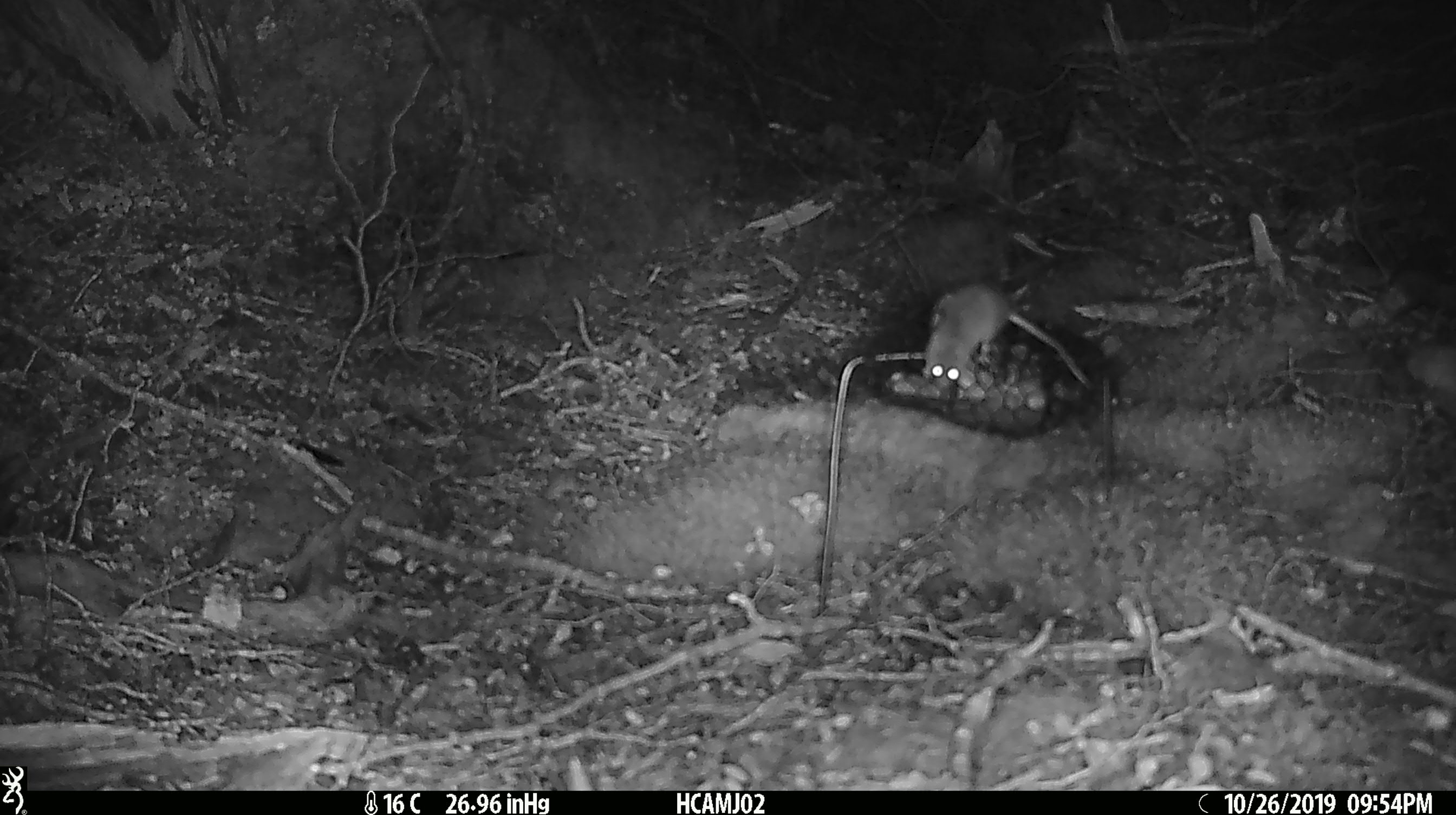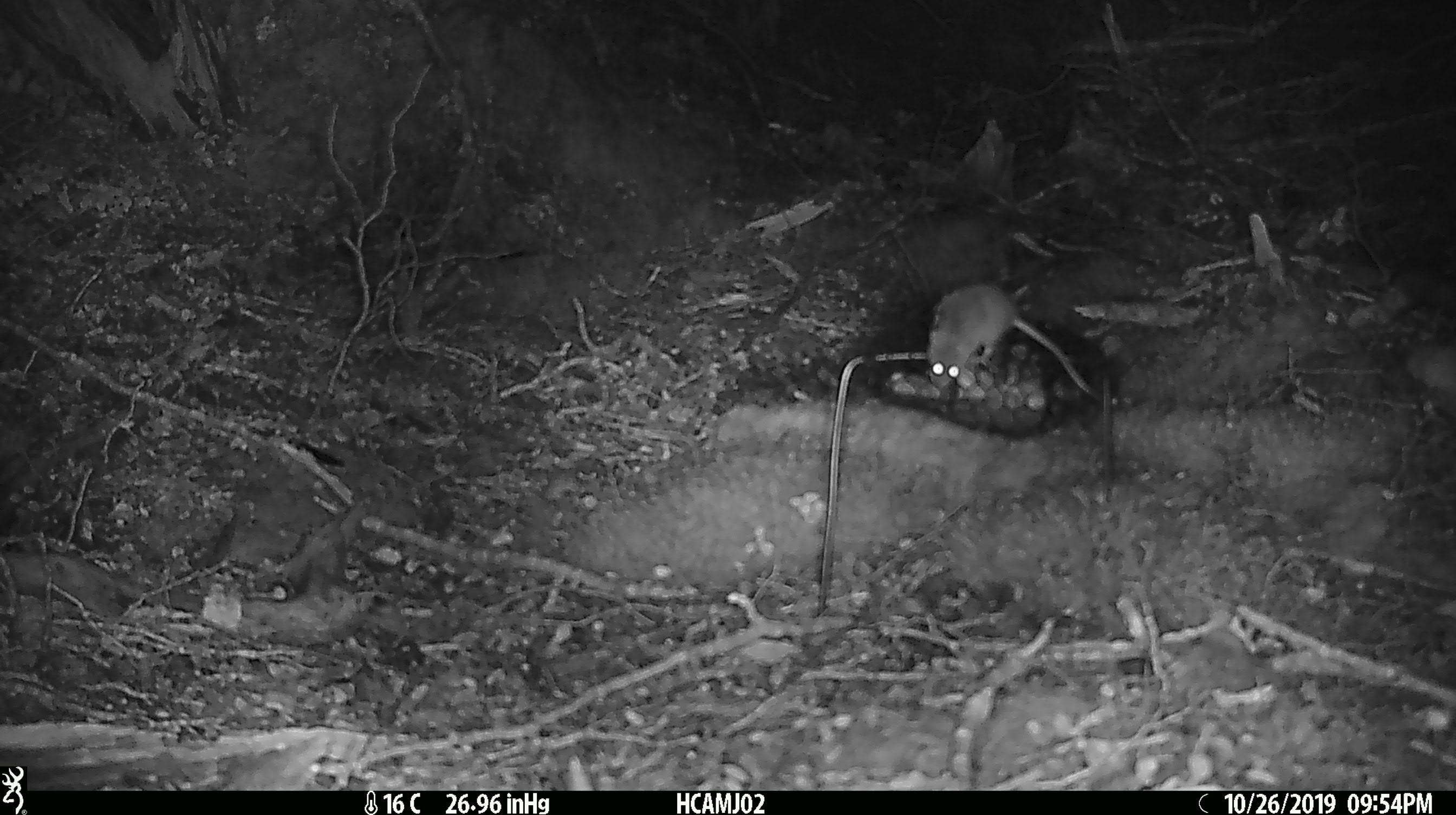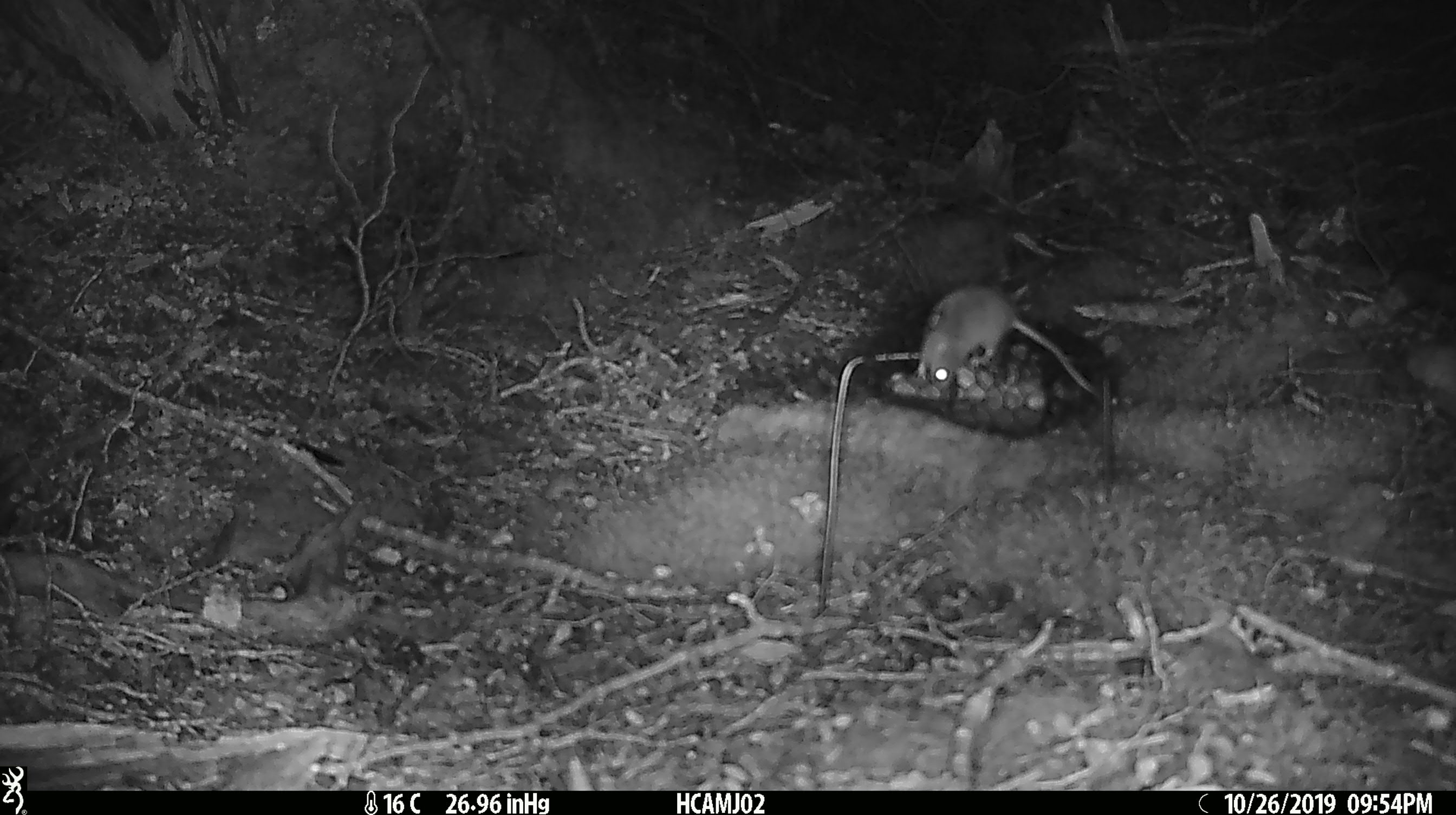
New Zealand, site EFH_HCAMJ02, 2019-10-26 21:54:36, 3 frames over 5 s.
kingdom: Animalia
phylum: Chordata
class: Mammalia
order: Rodentia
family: Muridae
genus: Mus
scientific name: Mus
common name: mouse